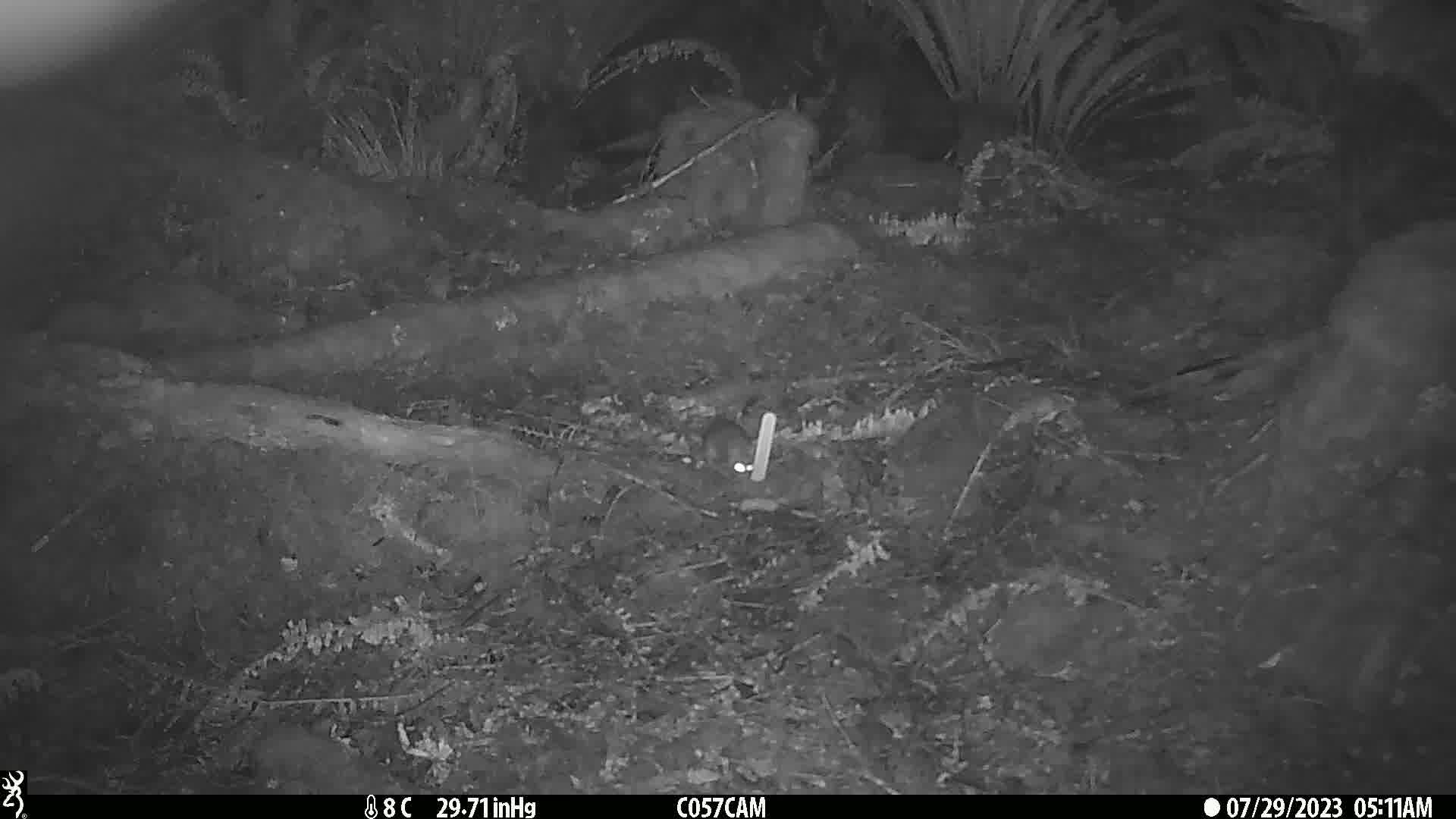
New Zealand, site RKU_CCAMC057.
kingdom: Animalia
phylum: Chordata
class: Mammalia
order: Rodentia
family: Muridae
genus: Rattus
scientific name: Rattus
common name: rat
Rat (Rattus).